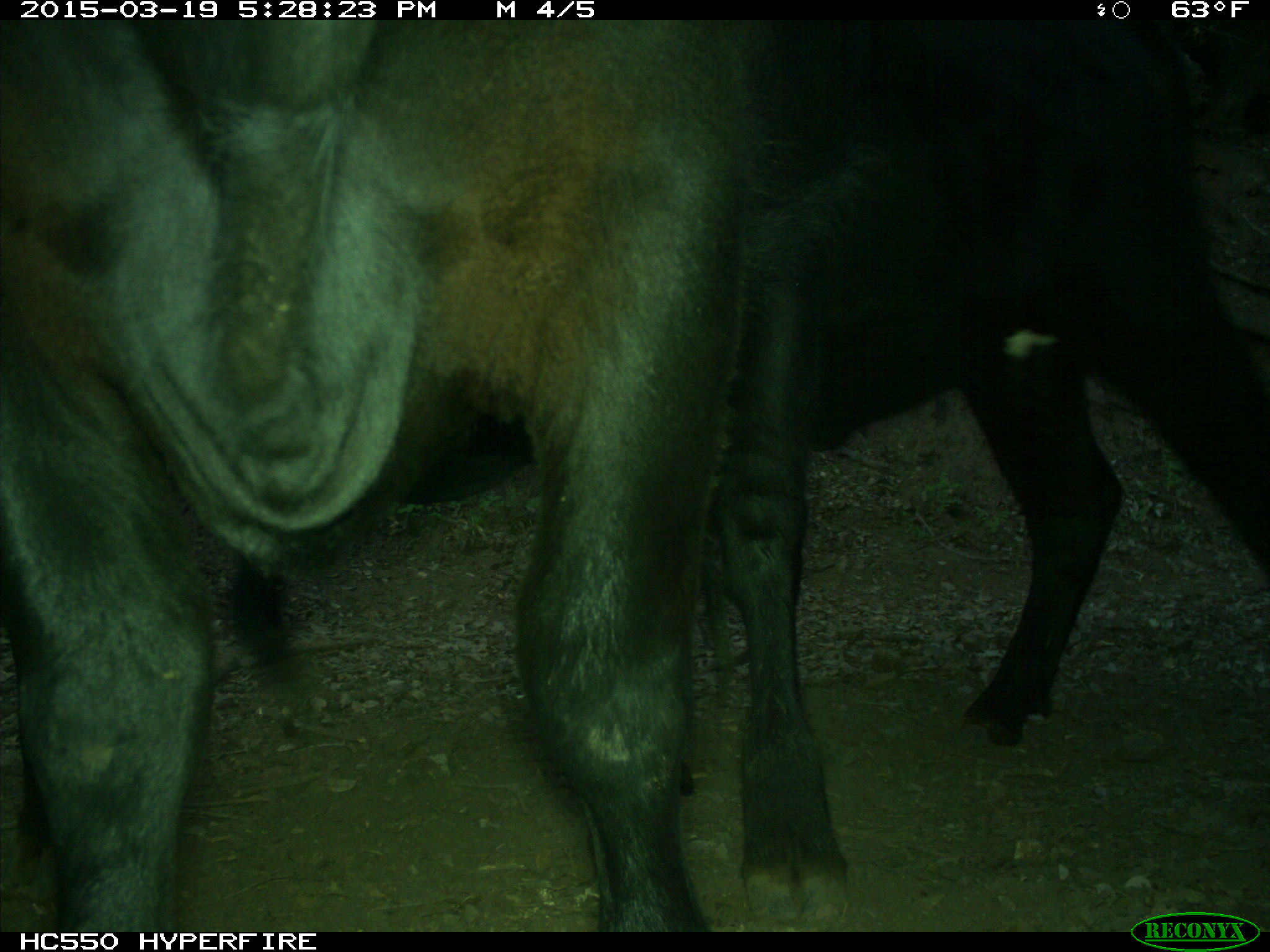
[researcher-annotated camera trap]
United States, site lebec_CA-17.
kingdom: Animalia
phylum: Chordata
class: Mammalia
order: Artiodactyla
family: Bovidae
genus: Bos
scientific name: Bos taurus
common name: domestic cow